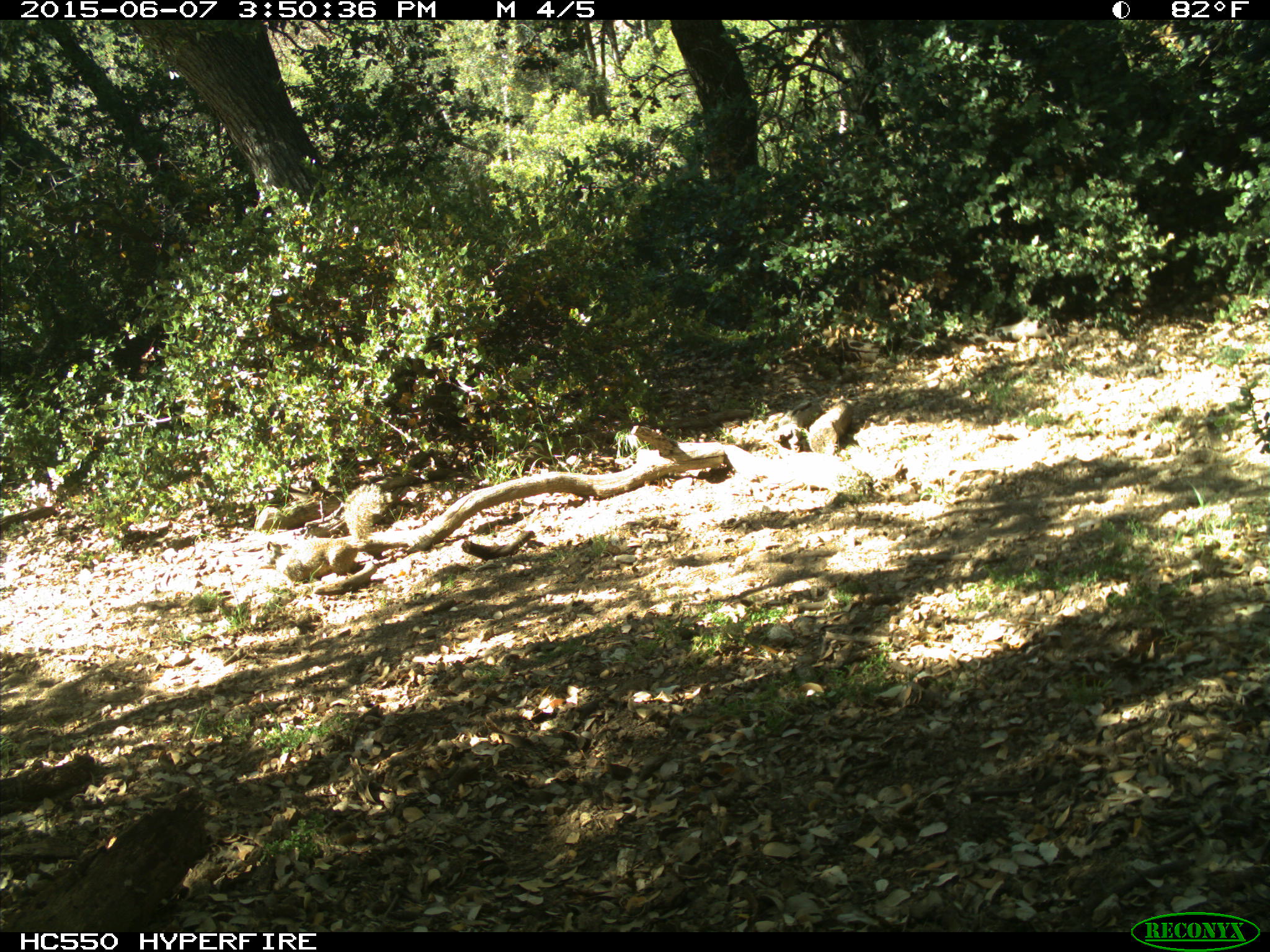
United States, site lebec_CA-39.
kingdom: Animalia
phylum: Chordata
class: Mammalia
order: Rodentia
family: Sciuridae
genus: Otospermophilus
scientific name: Otospermophilus beecheyi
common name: california ground squirrel